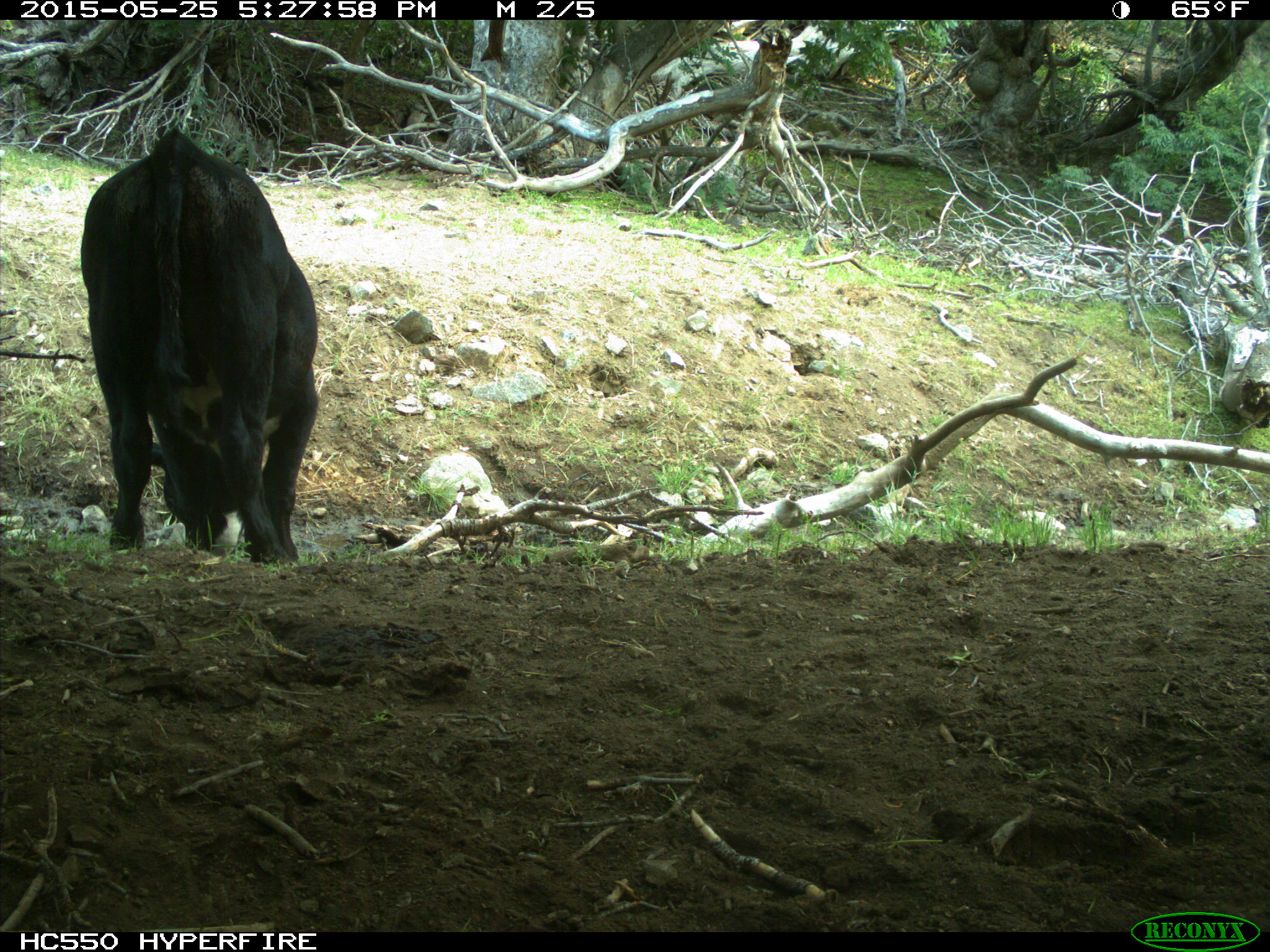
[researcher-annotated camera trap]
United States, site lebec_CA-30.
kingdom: Animalia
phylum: Chordata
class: Mammalia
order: Artiodactyla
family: Bovidae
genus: Bos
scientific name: Bos taurus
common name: domestic cow